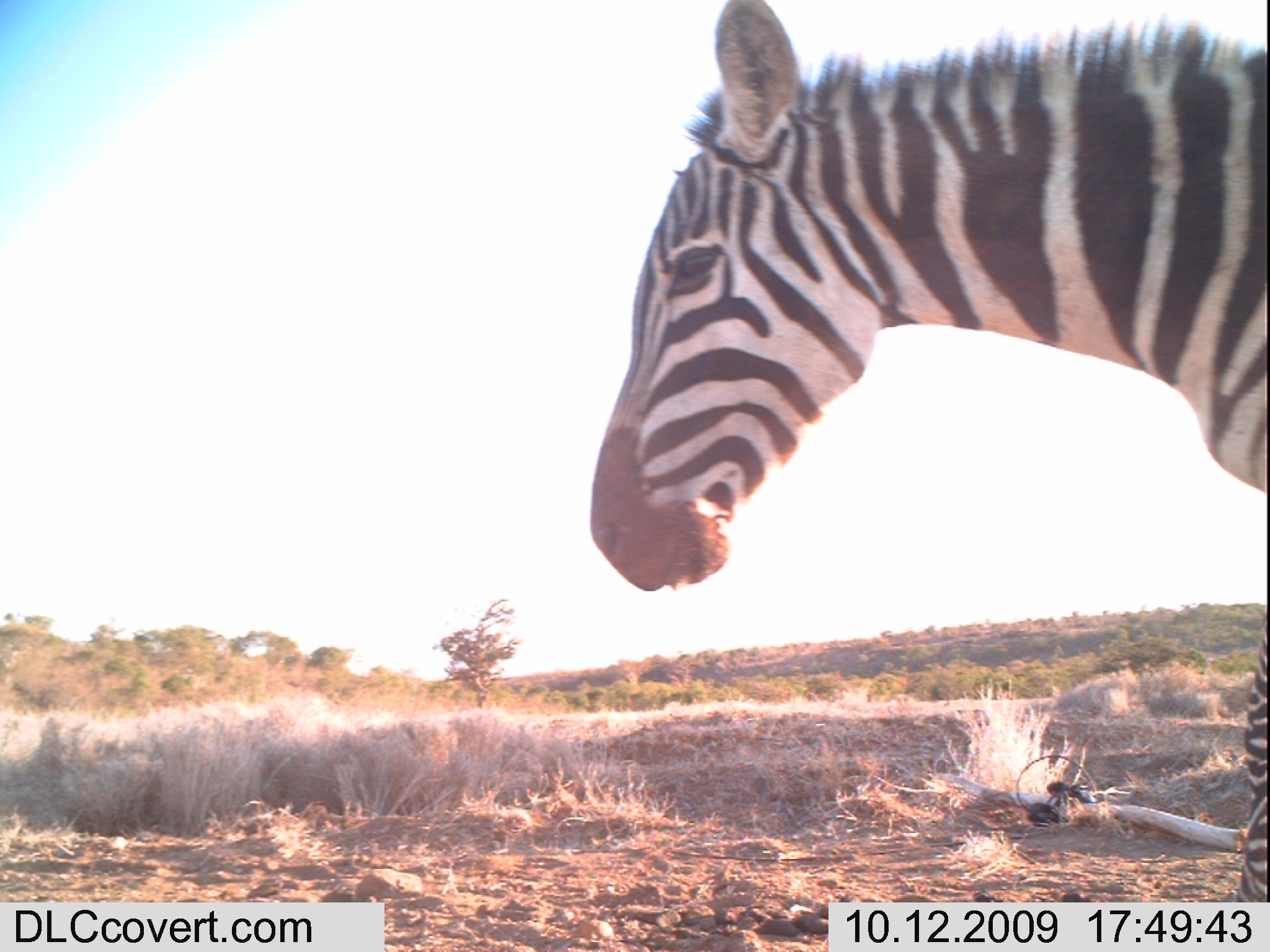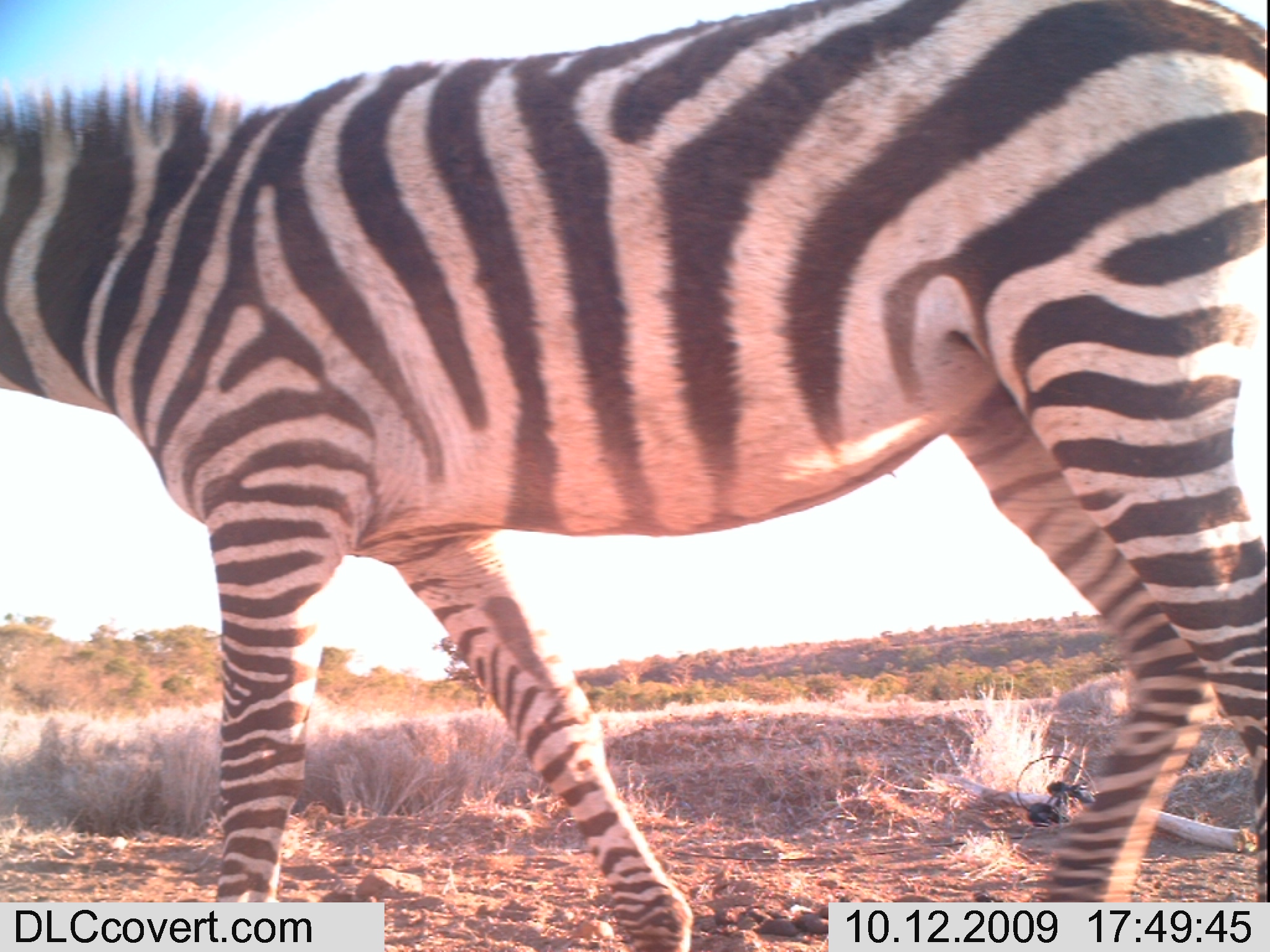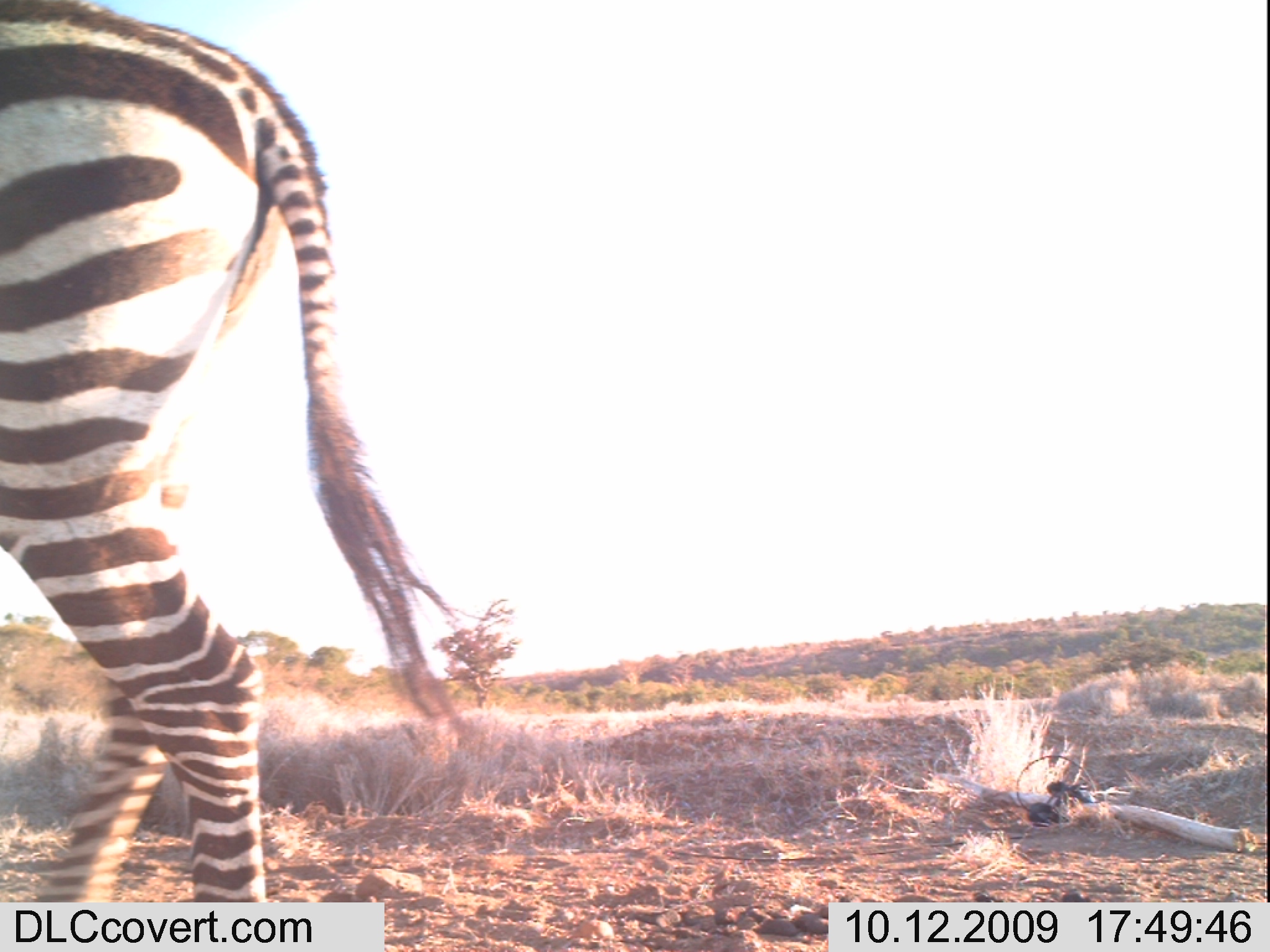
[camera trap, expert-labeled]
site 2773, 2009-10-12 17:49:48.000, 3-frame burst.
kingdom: Animalia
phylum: Chordata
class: Mammalia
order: Perissodactyla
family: Equidae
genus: Equus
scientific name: Equus quagga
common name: plains zebra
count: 1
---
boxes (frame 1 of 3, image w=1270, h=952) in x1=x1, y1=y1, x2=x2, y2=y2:
equus quagga: x1=586, y1=0, x2=1270, y2=900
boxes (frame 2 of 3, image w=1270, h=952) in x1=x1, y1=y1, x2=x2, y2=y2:
equus quagga: x1=1, y1=0, x2=1270, y2=952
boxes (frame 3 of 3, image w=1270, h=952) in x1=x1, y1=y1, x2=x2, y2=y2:
equus quagga: x1=0, y1=0, x2=470, y2=902